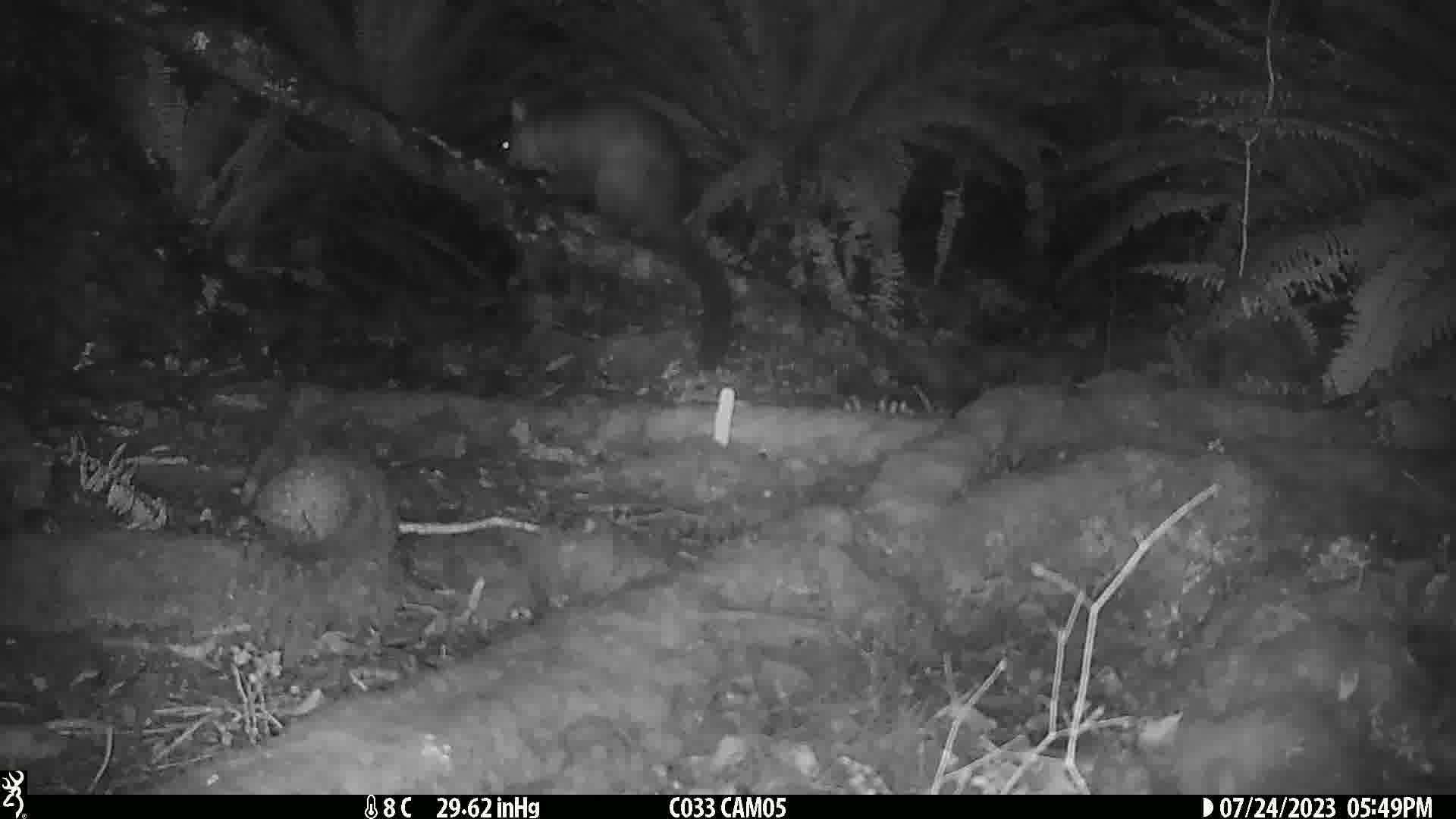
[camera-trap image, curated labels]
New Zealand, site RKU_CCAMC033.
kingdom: Animalia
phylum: Chordata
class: Mammalia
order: Diprotodontia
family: Phalangeridae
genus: Trichosurus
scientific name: Trichosurus vulpecula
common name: common brushtail possum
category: possum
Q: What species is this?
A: Possum (common brushtail possum) (Trichosurus vulpecula).